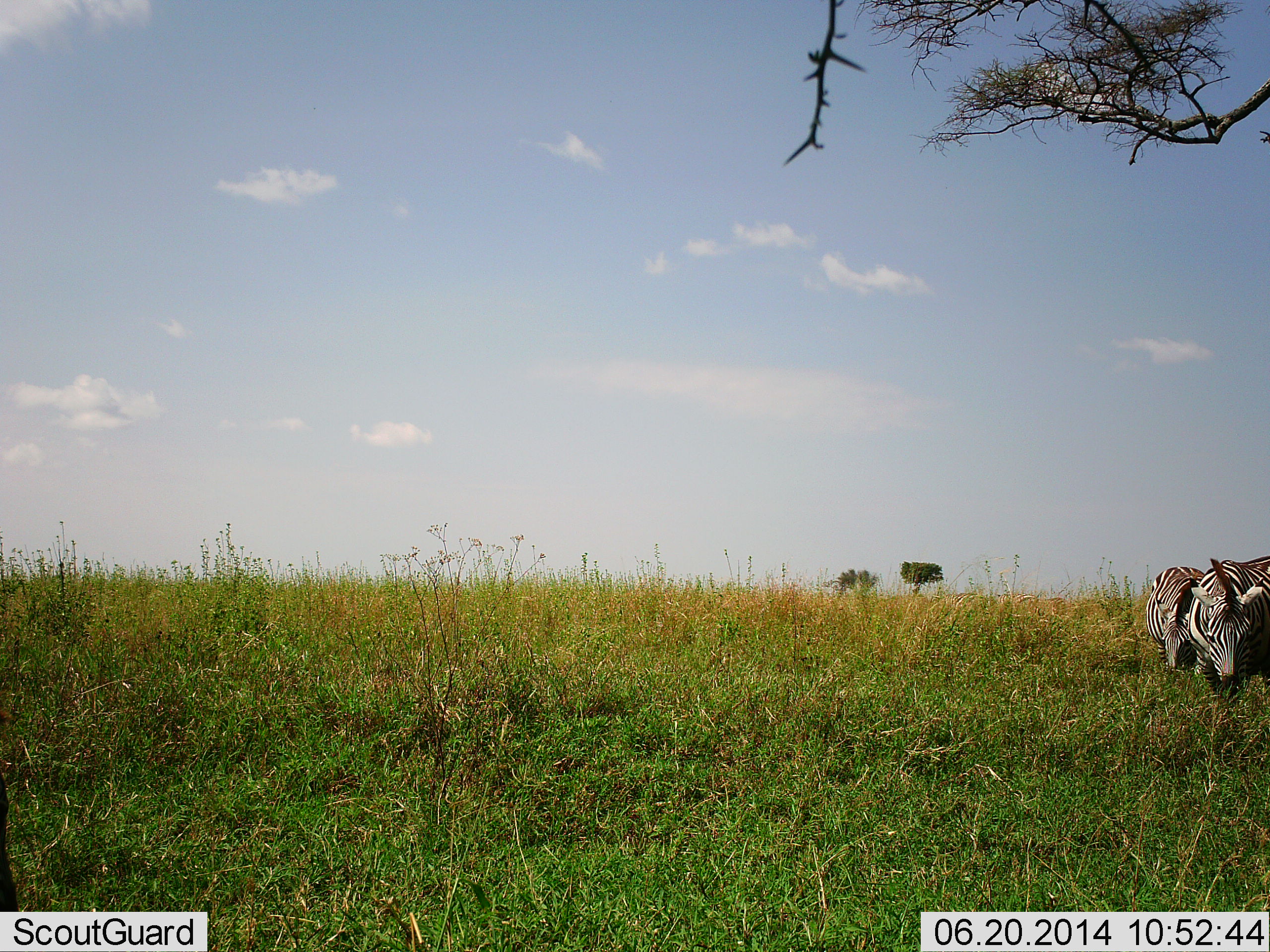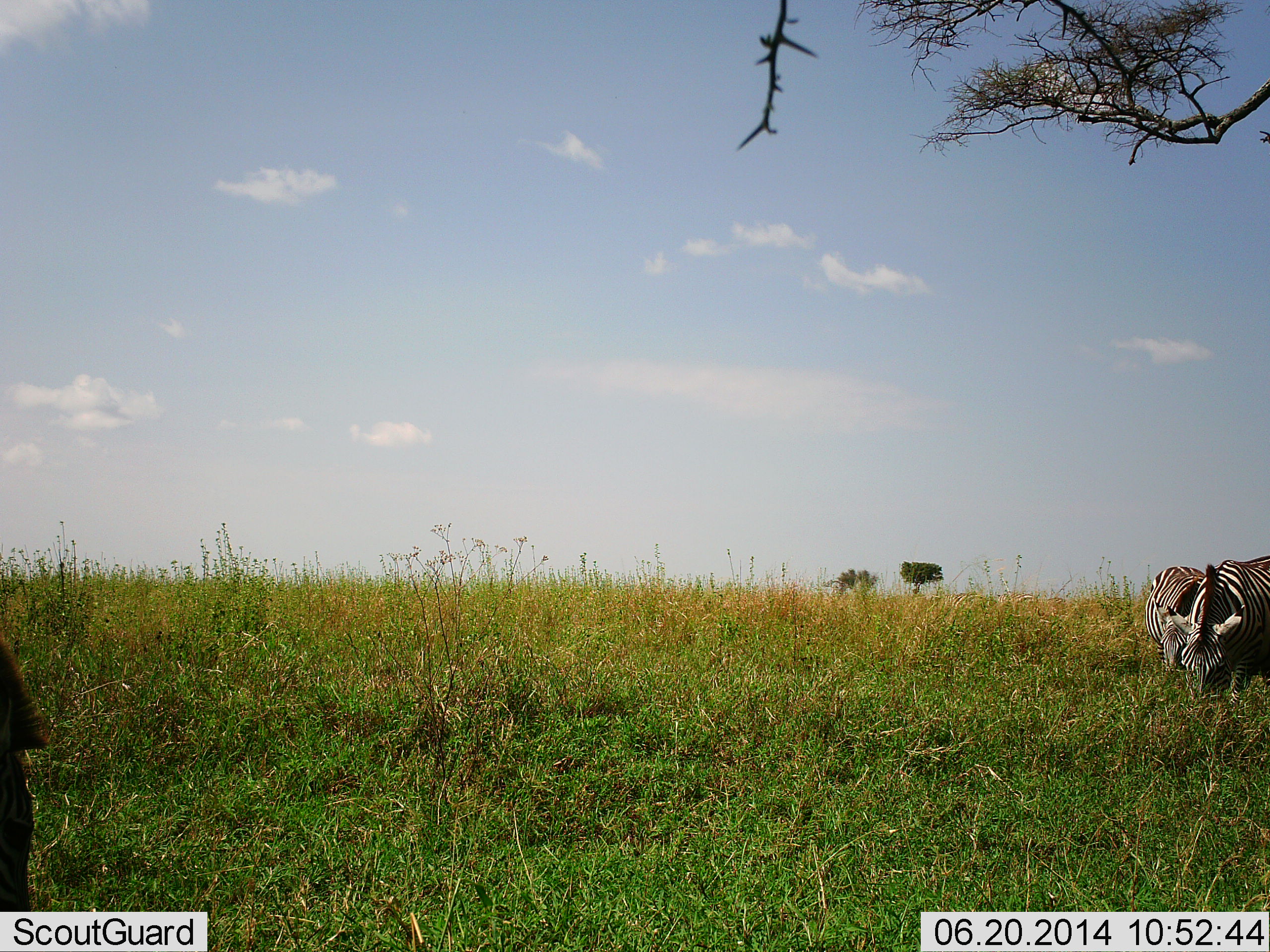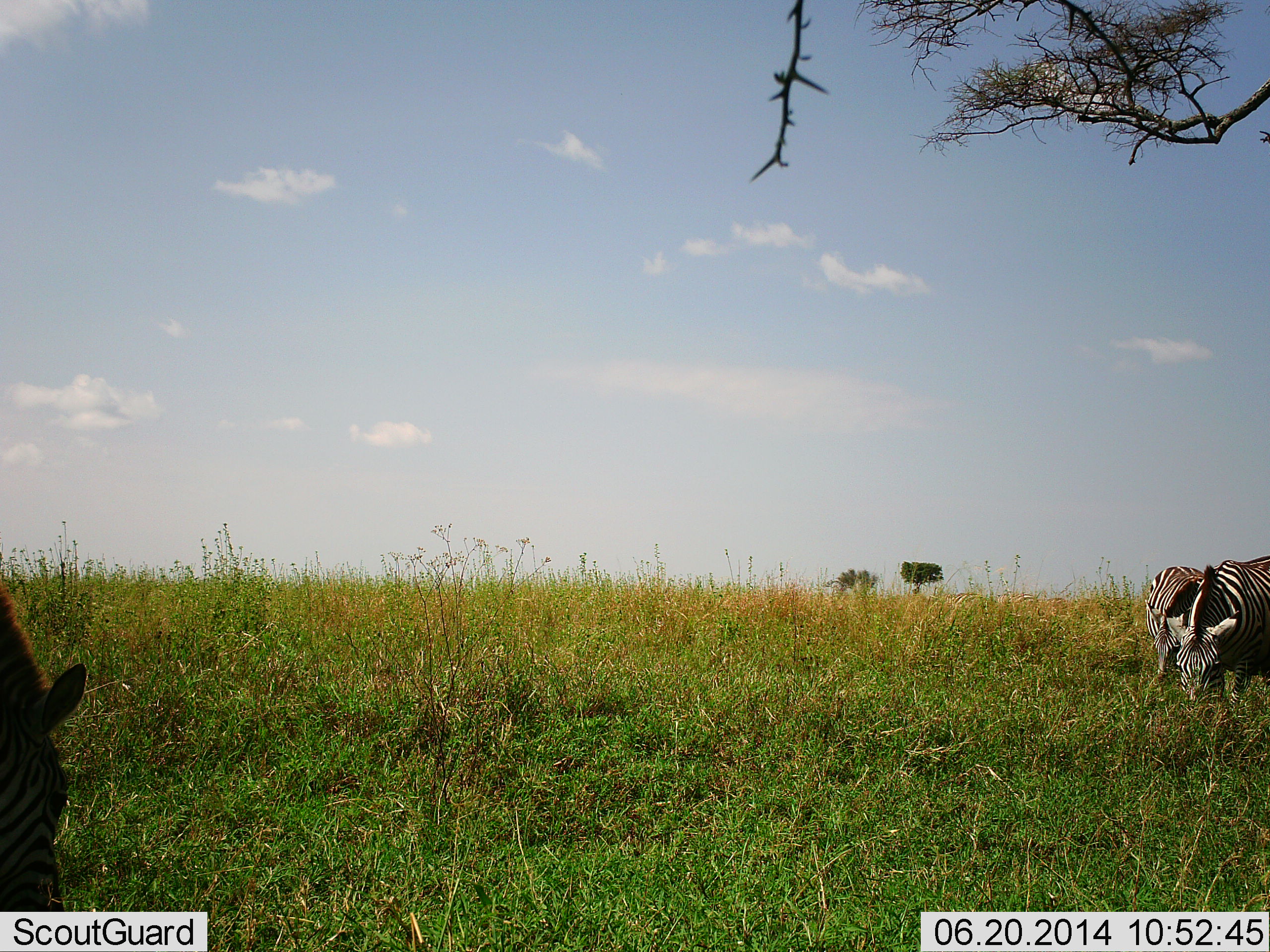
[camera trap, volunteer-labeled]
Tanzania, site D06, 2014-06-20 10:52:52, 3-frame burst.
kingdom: Animalia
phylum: Chordata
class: Mammalia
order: Perissodactyla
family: Equidae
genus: Equus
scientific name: Equus quagga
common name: plains zebra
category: zebra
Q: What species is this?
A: Zebra (plains zebra) (Equus quagga).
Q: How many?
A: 3.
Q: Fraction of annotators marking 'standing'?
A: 20%.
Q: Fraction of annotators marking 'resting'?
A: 0%.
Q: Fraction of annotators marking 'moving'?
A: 0%.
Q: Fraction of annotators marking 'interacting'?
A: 0%.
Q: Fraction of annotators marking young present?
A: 0%.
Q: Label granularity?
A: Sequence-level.